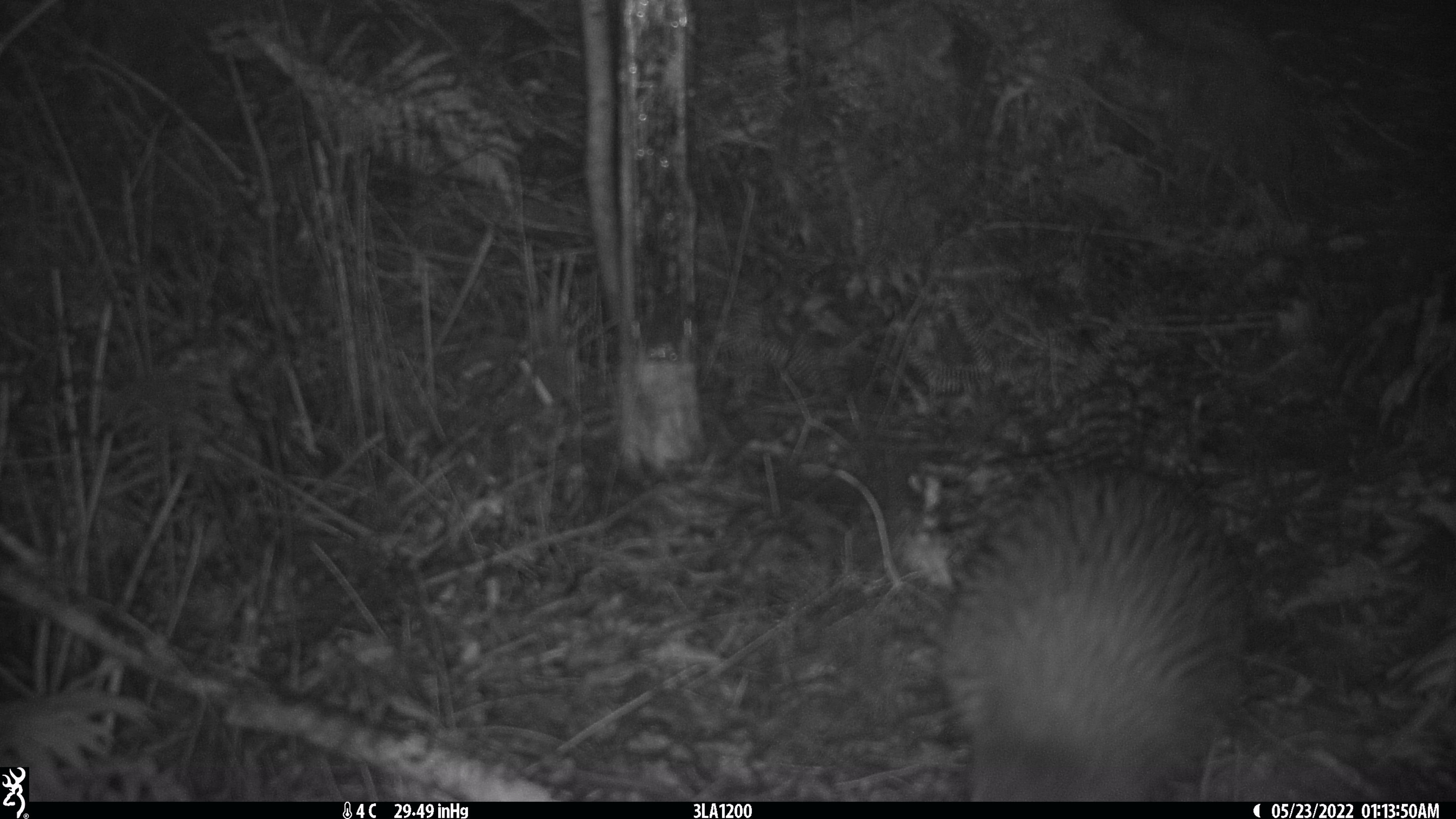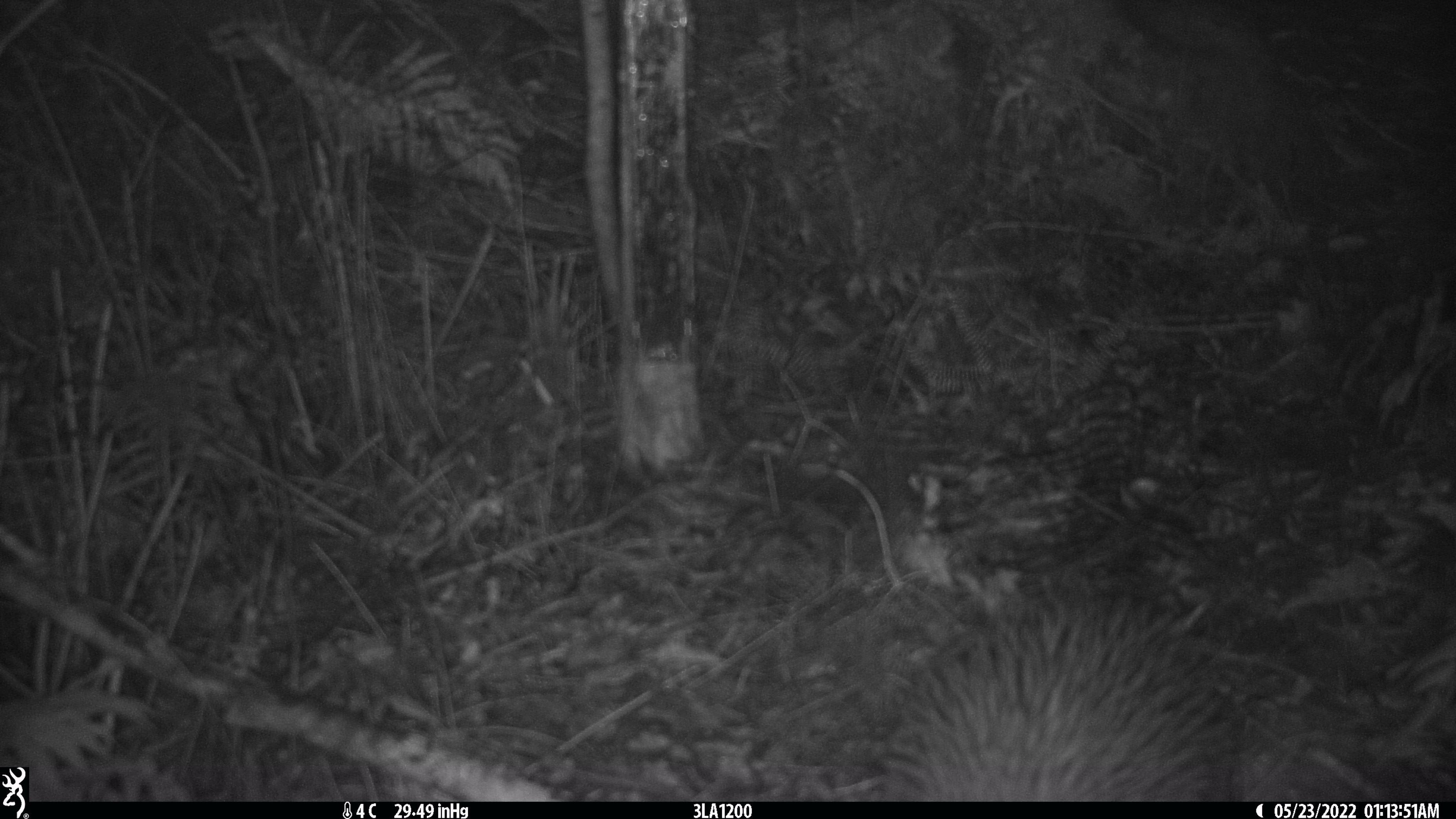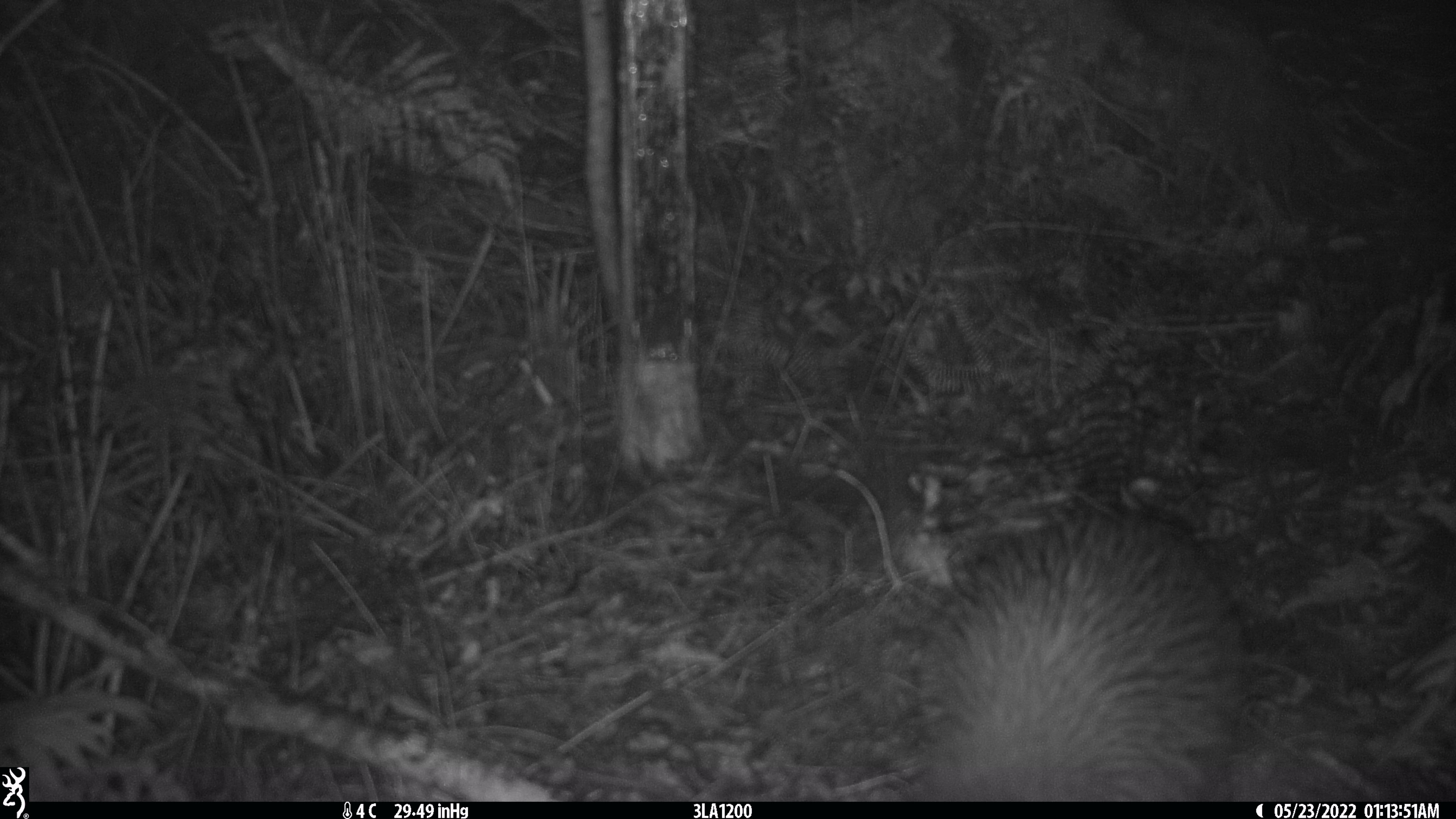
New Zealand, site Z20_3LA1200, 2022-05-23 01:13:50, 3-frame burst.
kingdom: Animalia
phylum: Chordata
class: Aves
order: Apterygiformes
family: Apterygidae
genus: Apteryx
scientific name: Apteryx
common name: kiwi